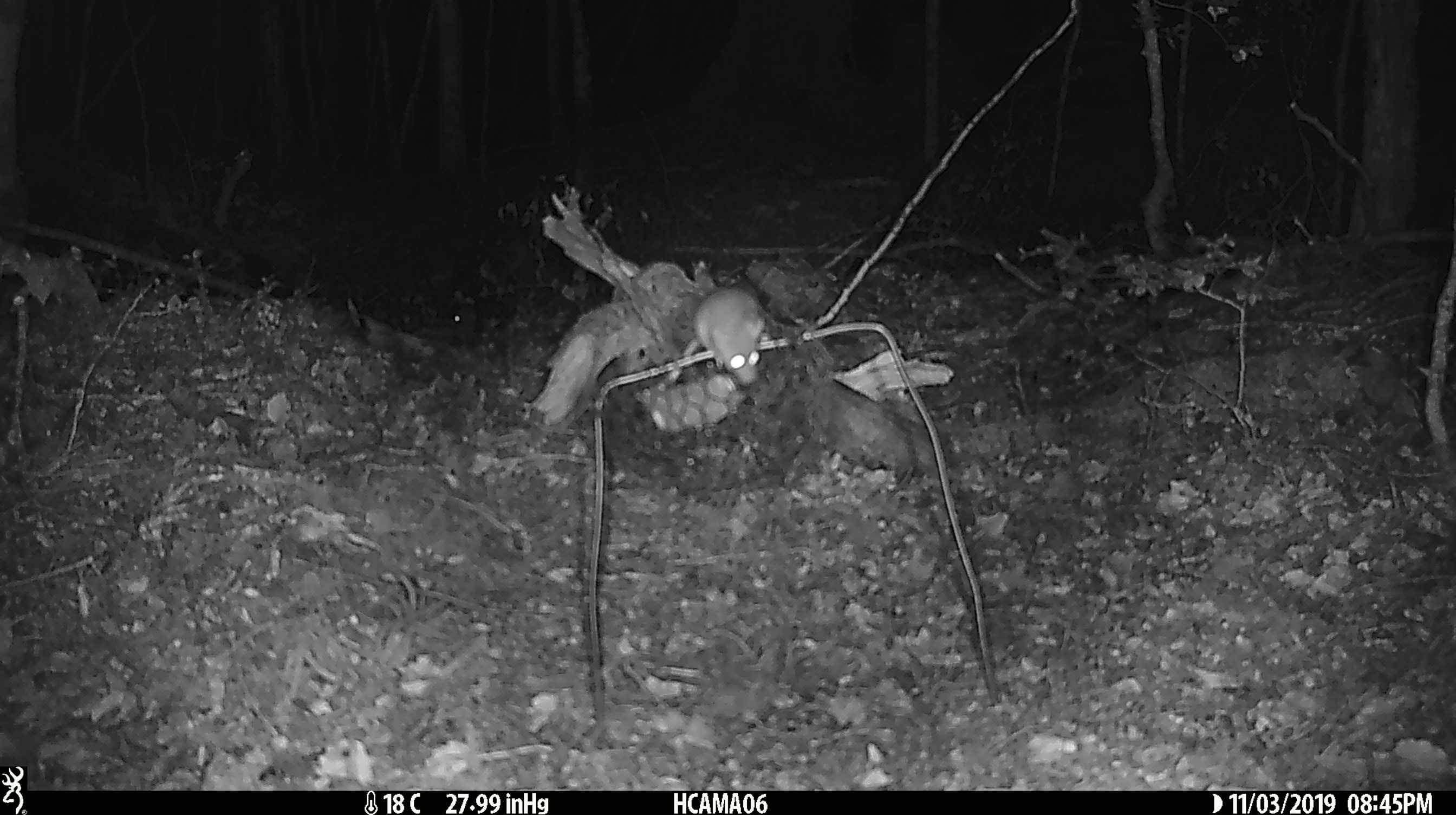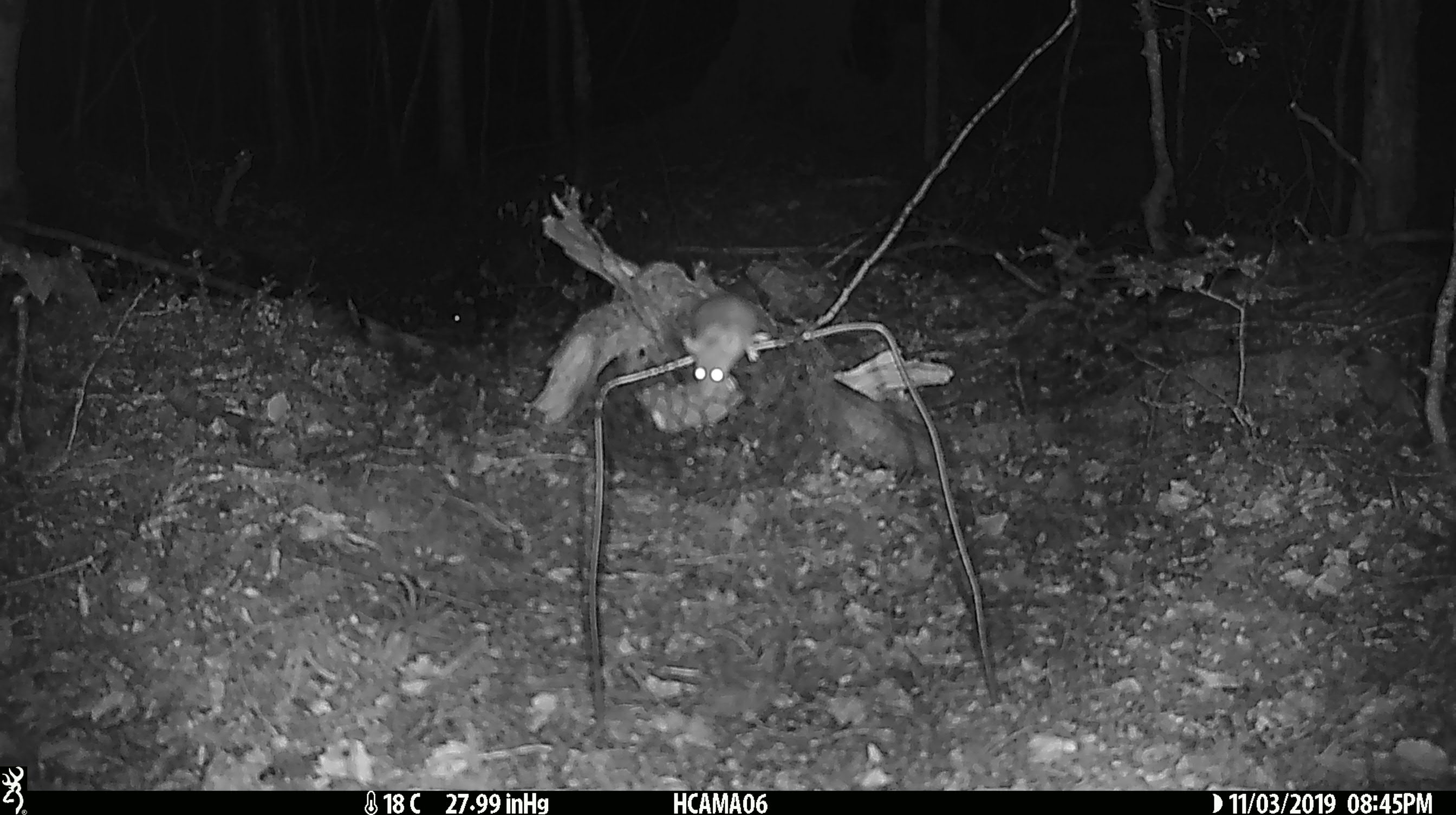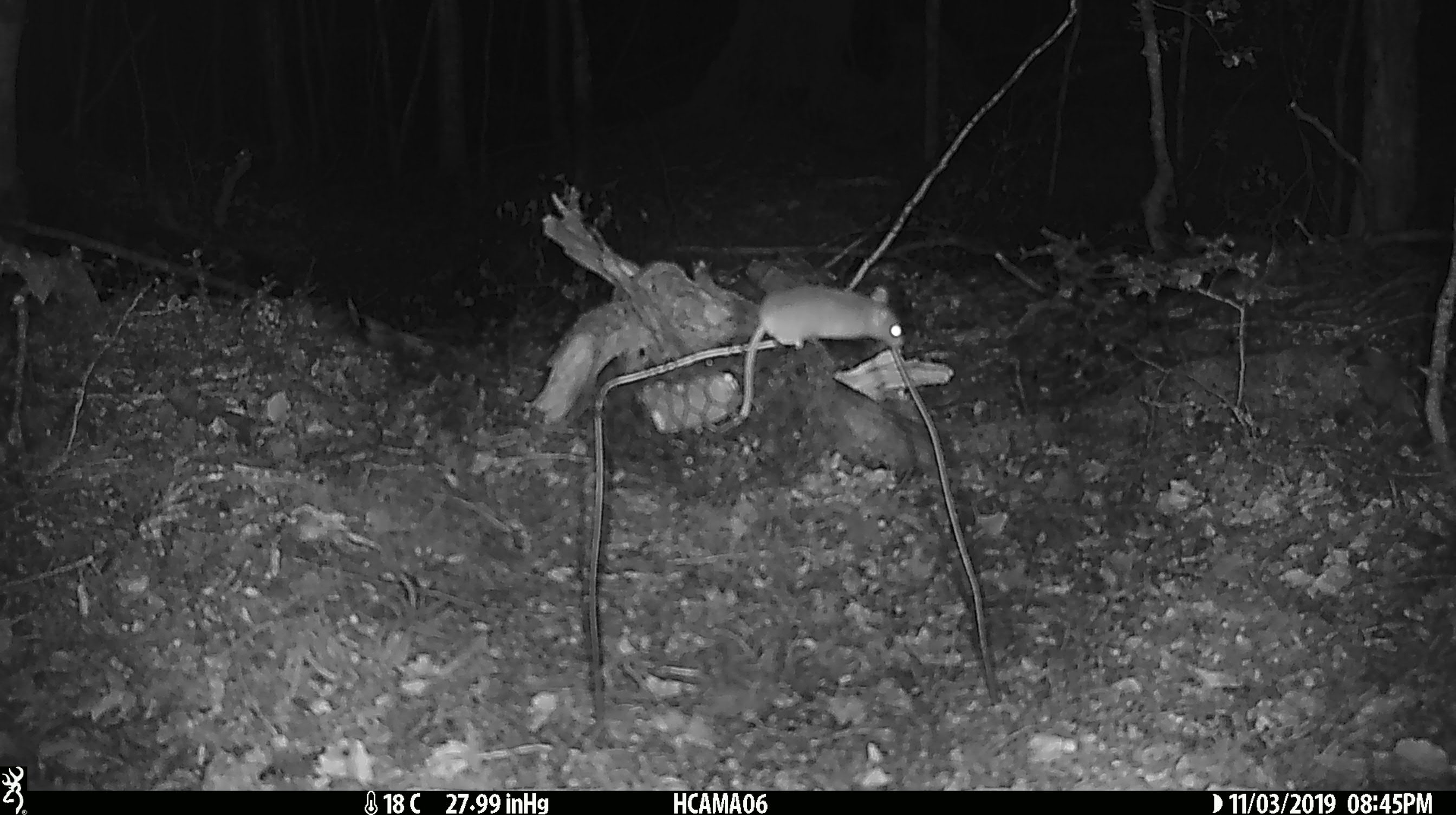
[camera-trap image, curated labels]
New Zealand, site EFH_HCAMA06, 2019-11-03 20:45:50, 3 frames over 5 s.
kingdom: Animalia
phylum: Chordata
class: Mammalia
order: Rodentia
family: Muridae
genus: Mus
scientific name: Mus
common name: mouse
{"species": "mouse (Mus)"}